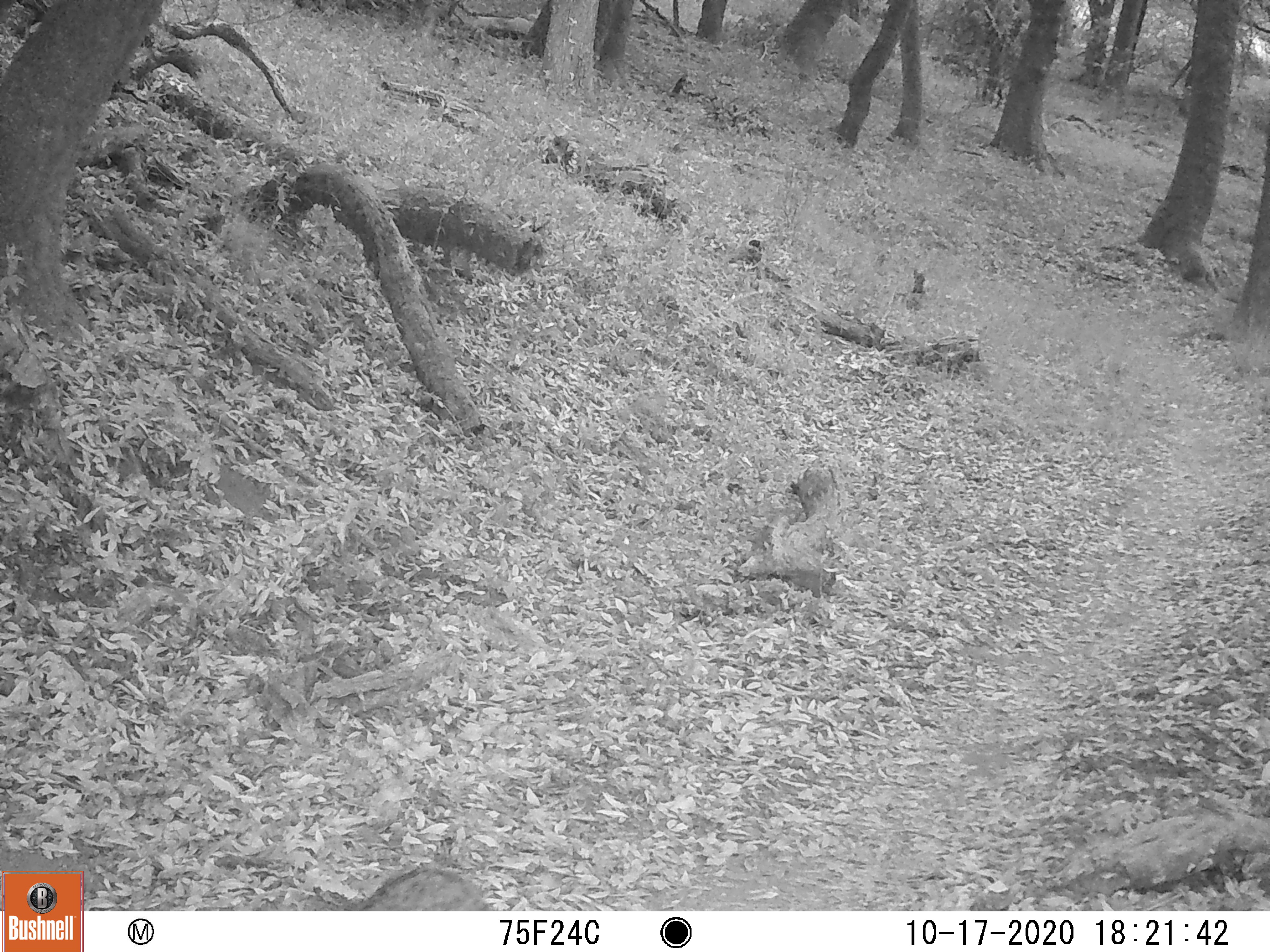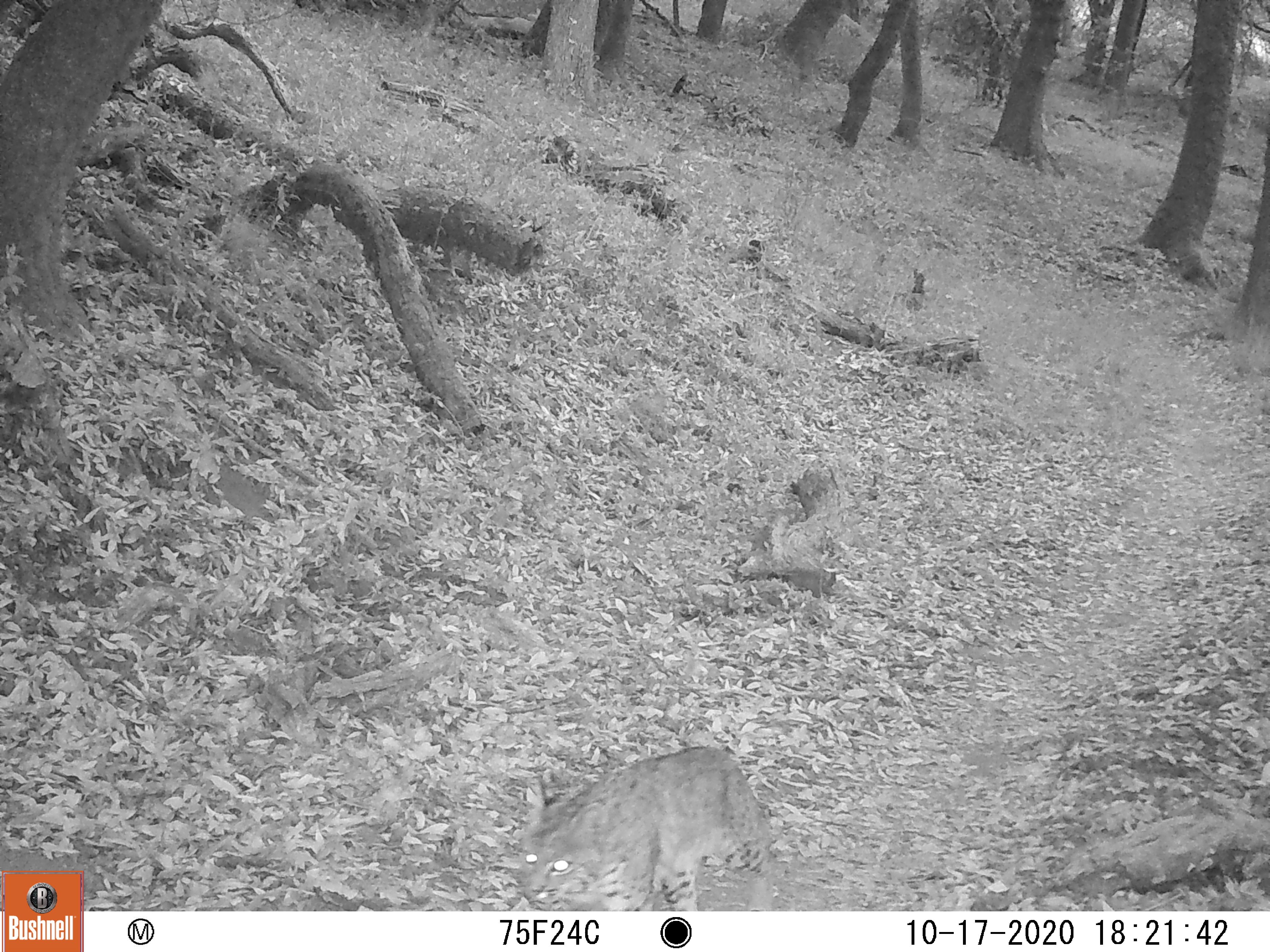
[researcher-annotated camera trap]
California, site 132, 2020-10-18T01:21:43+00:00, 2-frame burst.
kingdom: Animalia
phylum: Chordata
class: Mammalia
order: Carnivora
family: Felidae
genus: Lynx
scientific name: Lynx rufus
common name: bobcat